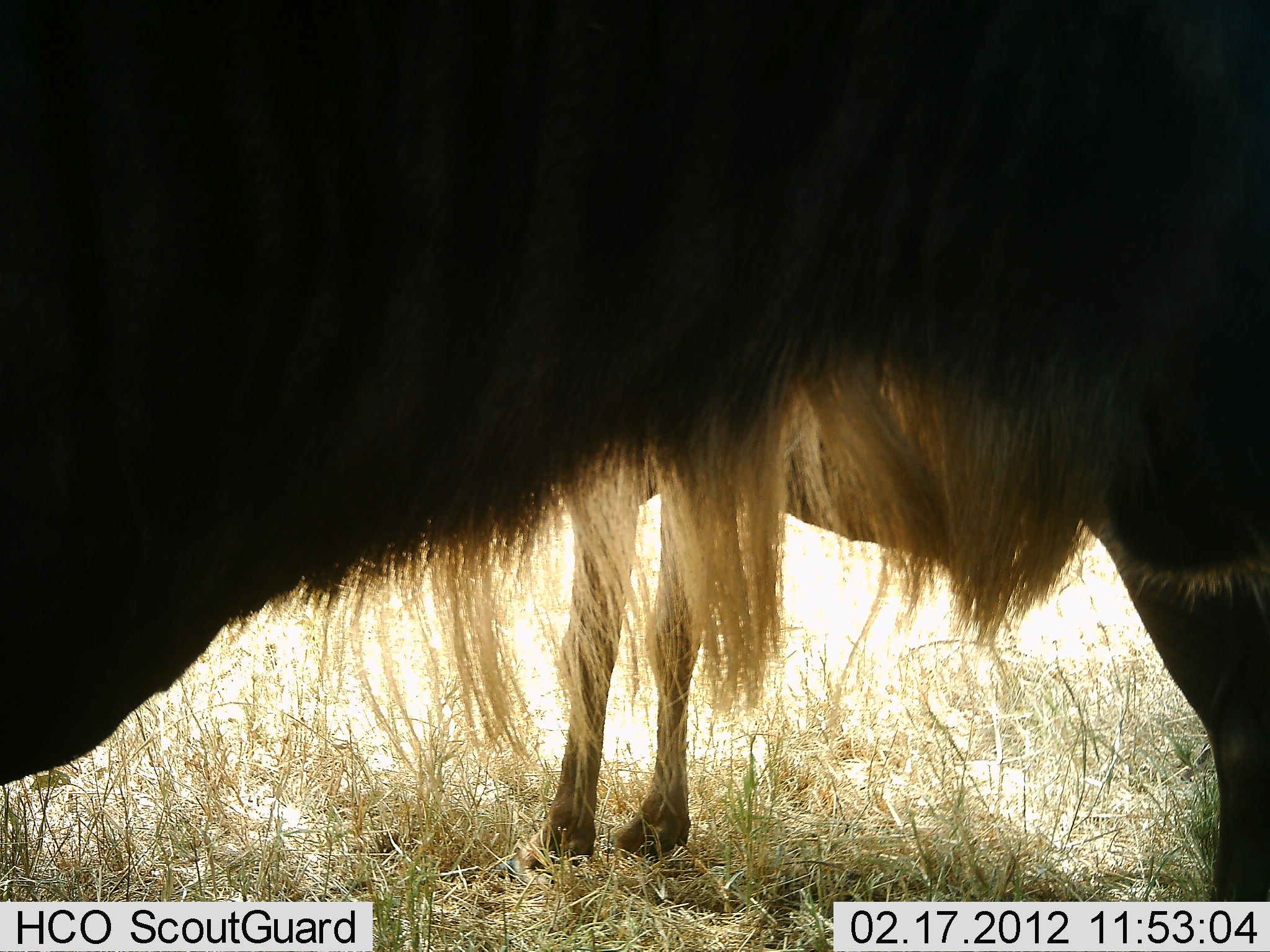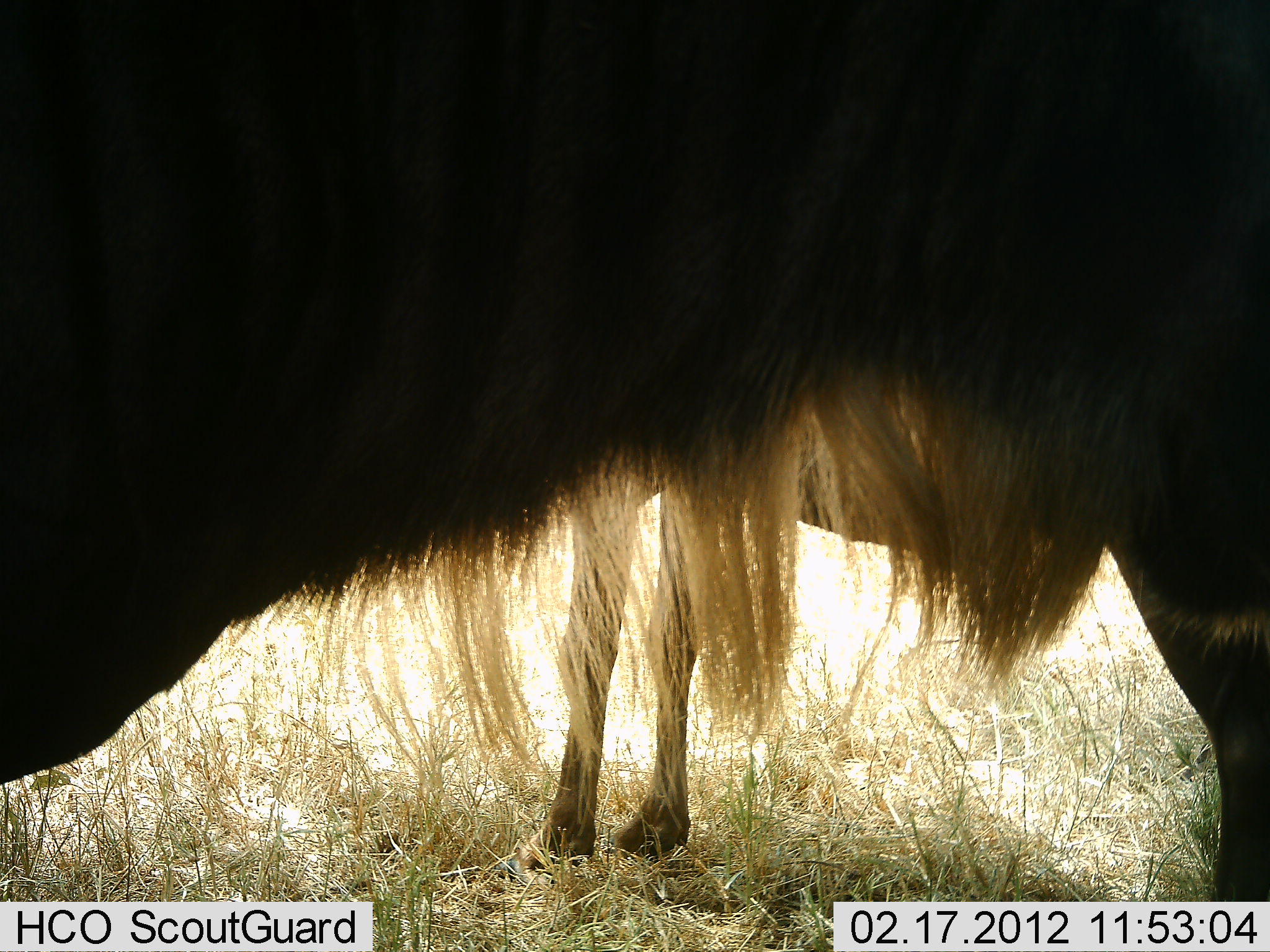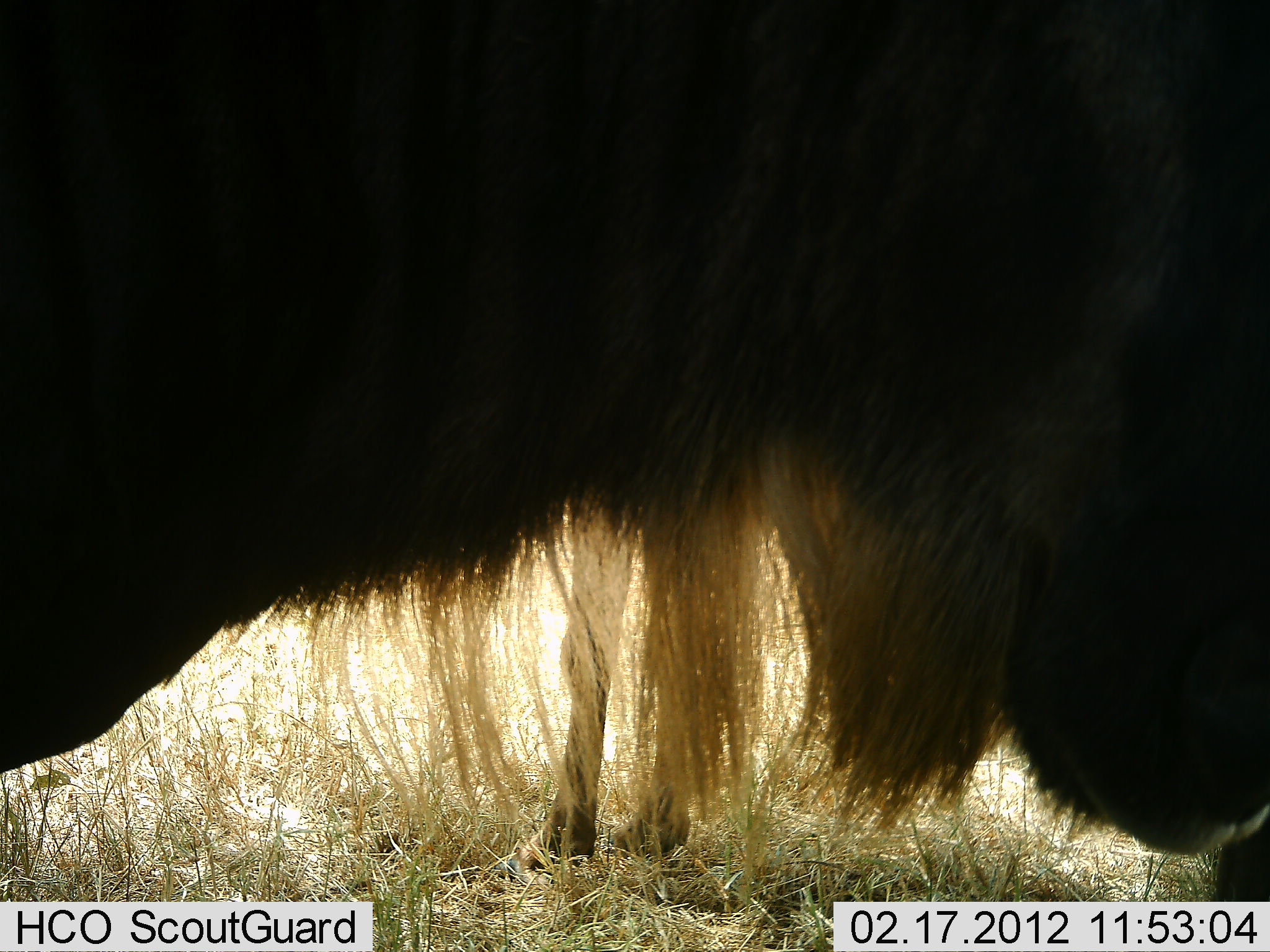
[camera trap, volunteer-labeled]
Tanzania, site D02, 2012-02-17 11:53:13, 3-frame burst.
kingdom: Animalia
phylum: Chordata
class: Mammalia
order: Artiodactyla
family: Bovidae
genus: Connochaetes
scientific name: Connochaetes taurinus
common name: blue wildebeest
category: wildebeest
Wildebeest (blue wildebeest) (Connochaetes taurinus), count 2. Behavior (volunteer vote fractions): standing 100%, resting 0%, moving 14%, interacting 0%. Young present (vote fraction): 0%. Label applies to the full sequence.